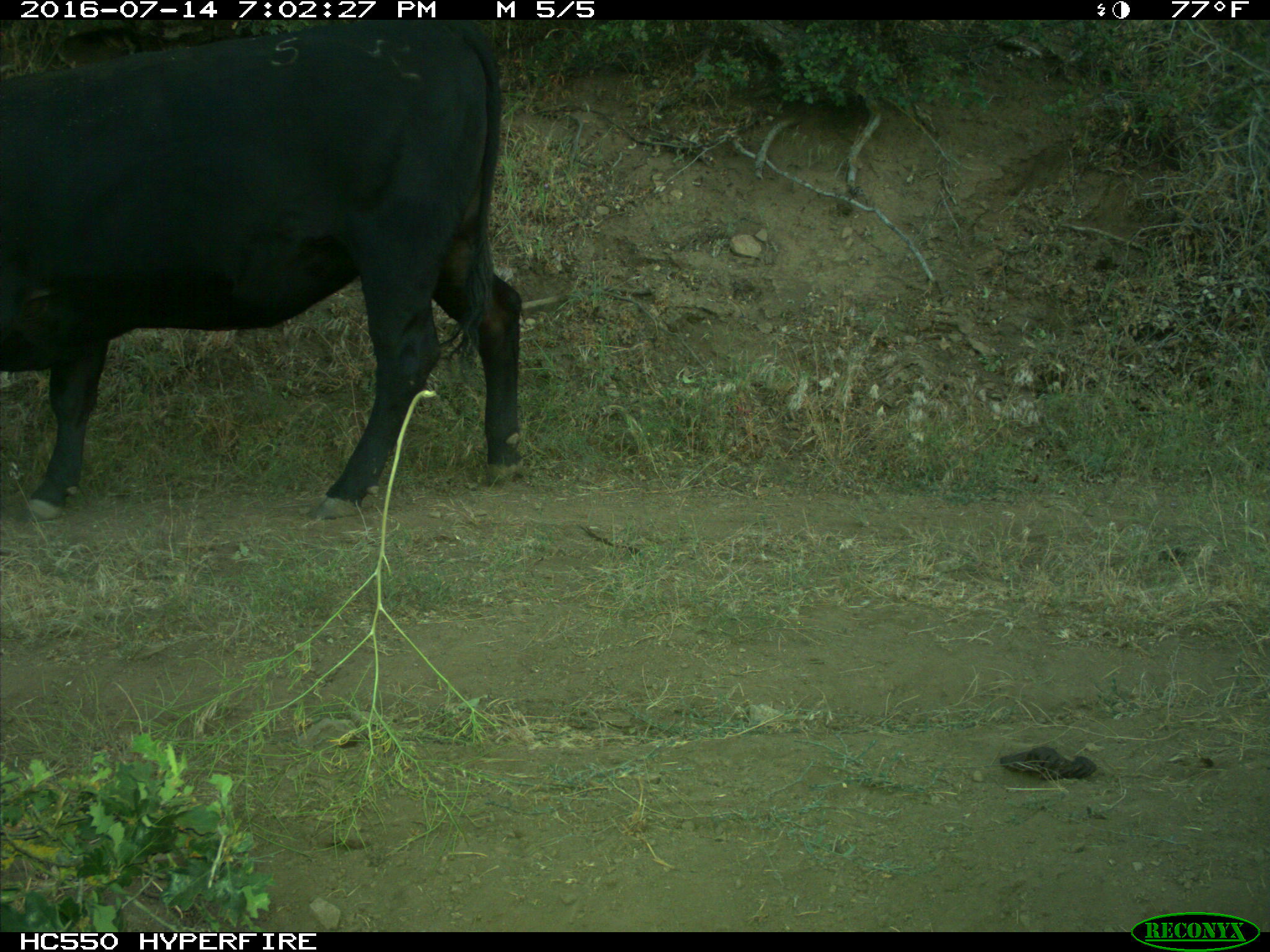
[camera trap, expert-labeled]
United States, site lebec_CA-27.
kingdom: Animalia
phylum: Chordata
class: Mammalia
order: Artiodactyla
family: Bovidae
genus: Bos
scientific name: Bos taurus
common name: domestic cow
Bos taurus (domestic cow).